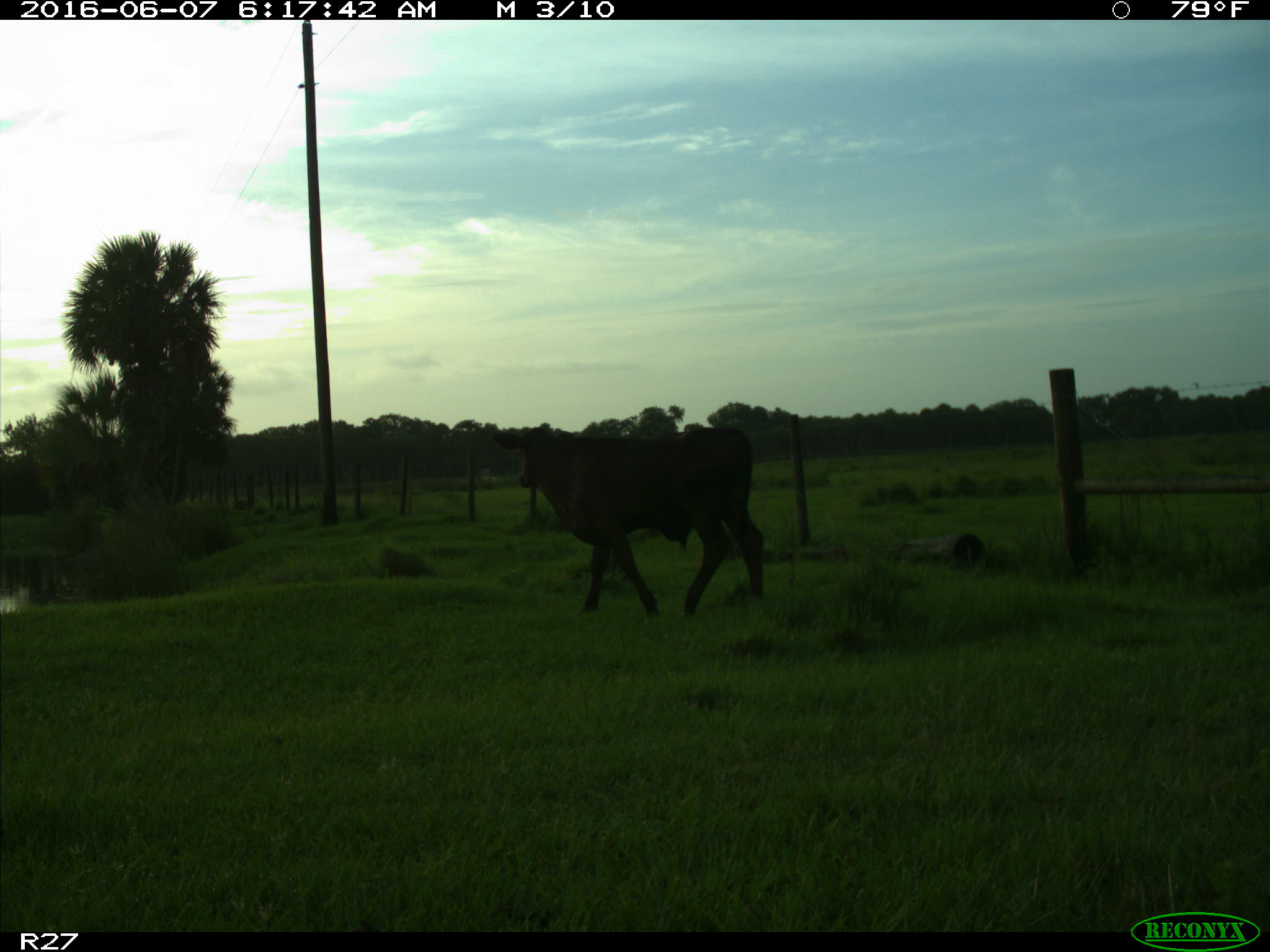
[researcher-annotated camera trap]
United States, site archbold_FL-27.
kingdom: Animalia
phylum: Chordata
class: Mammalia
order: Artiodactyla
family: Bovidae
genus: Bos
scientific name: Bos taurus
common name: domestic cow